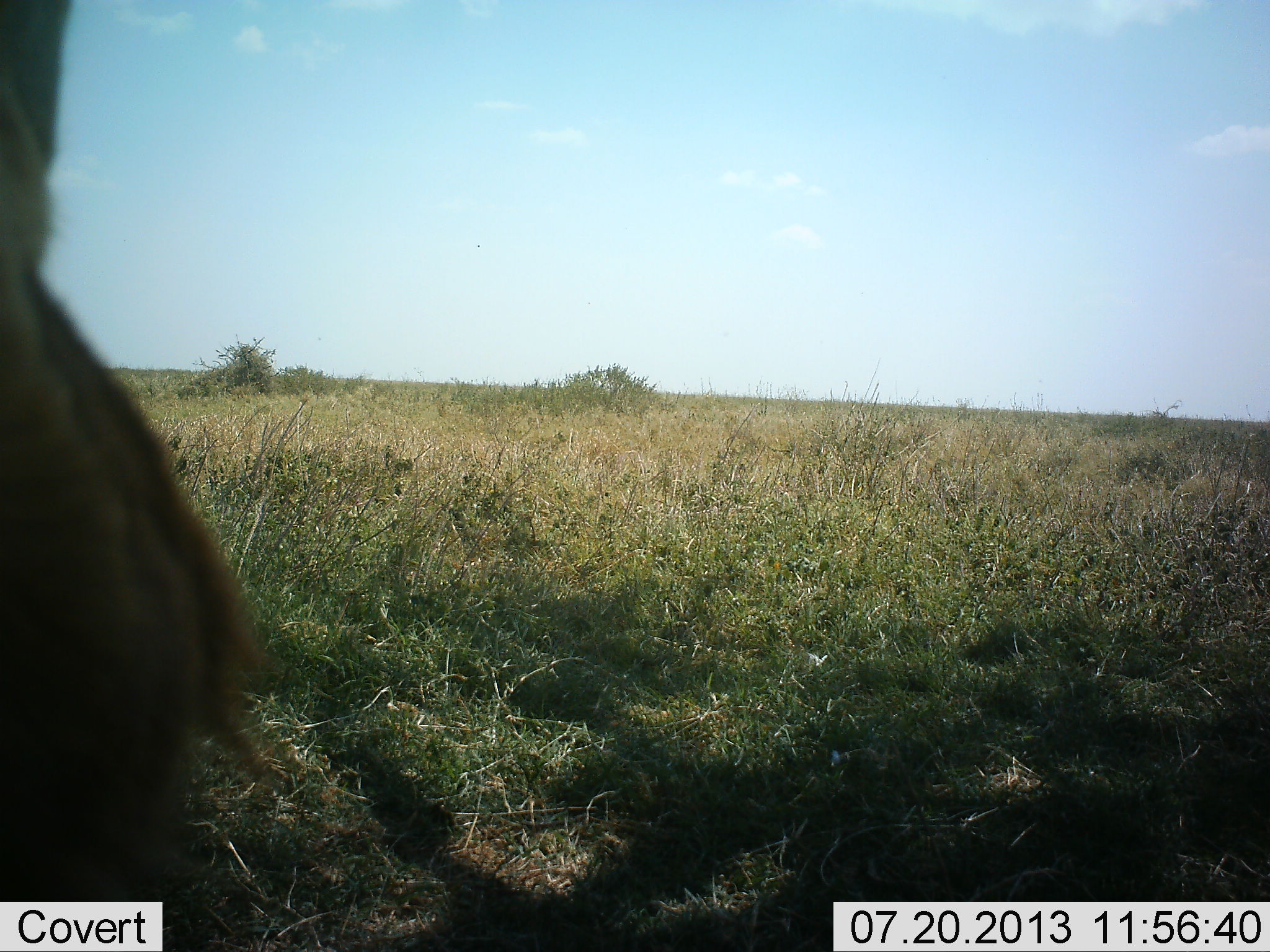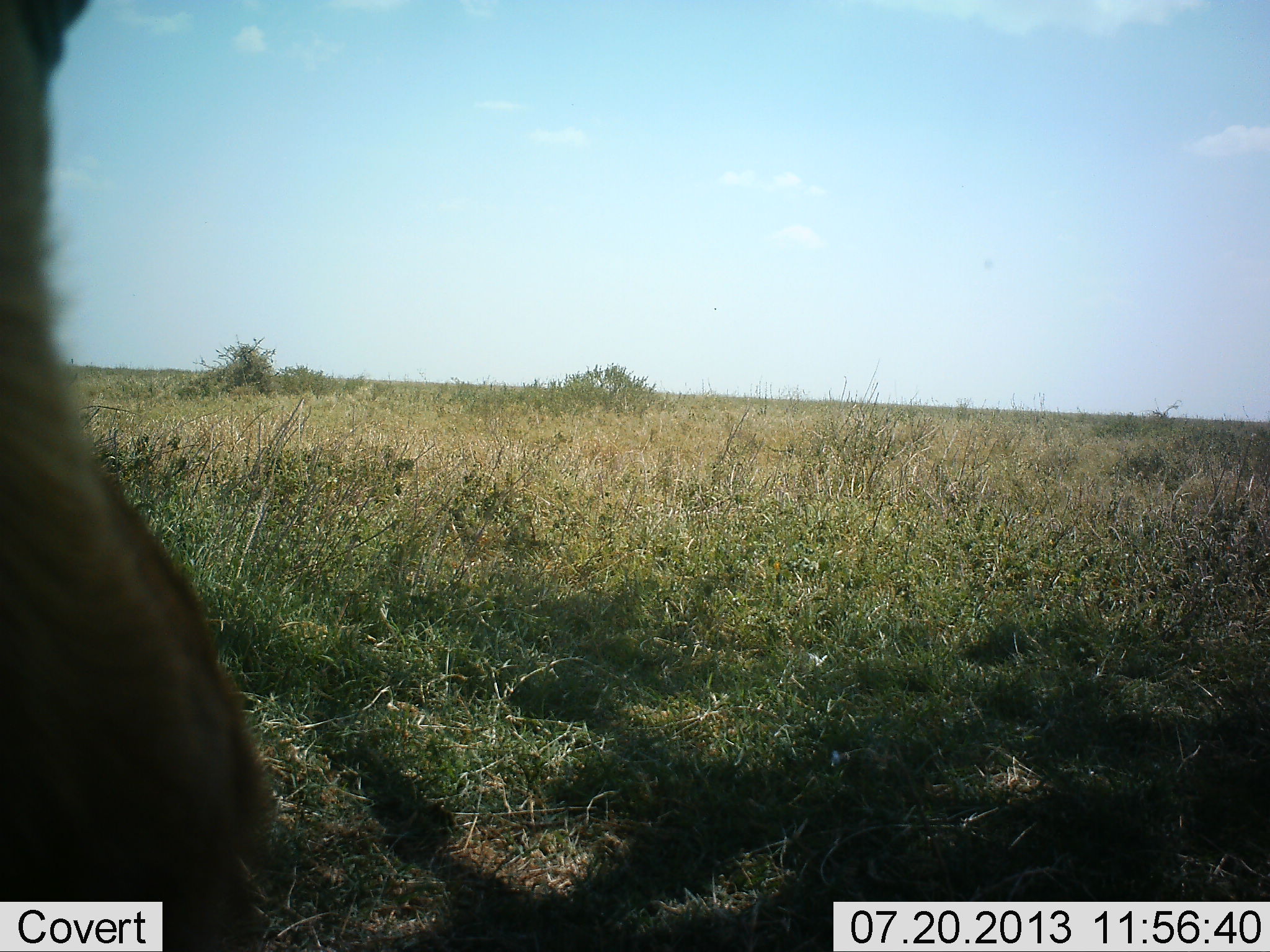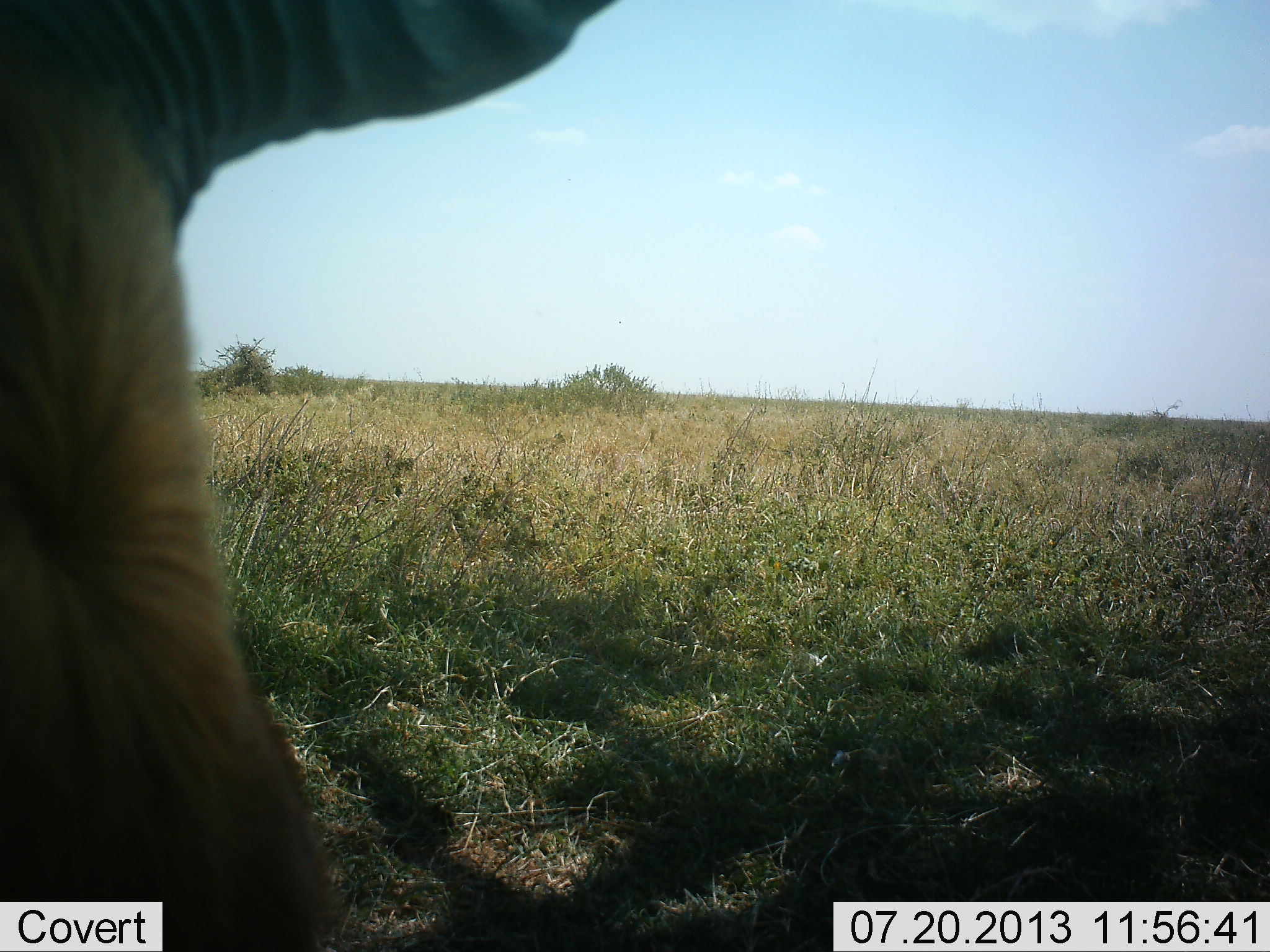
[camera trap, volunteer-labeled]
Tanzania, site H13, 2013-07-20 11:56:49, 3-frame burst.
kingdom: Animalia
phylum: Chordata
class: Mammalia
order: Artiodactyla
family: Bovidae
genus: Alcelaphus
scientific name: Alcelaphus buselaphus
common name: hartebeest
Hartebeest (Alcelaphus buselaphus), count 1. Behavior (volunteer vote fractions): standing 40%, resting 27%, moving 7%, interacting 13%. Young present (vote fraction): 0%. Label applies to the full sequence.